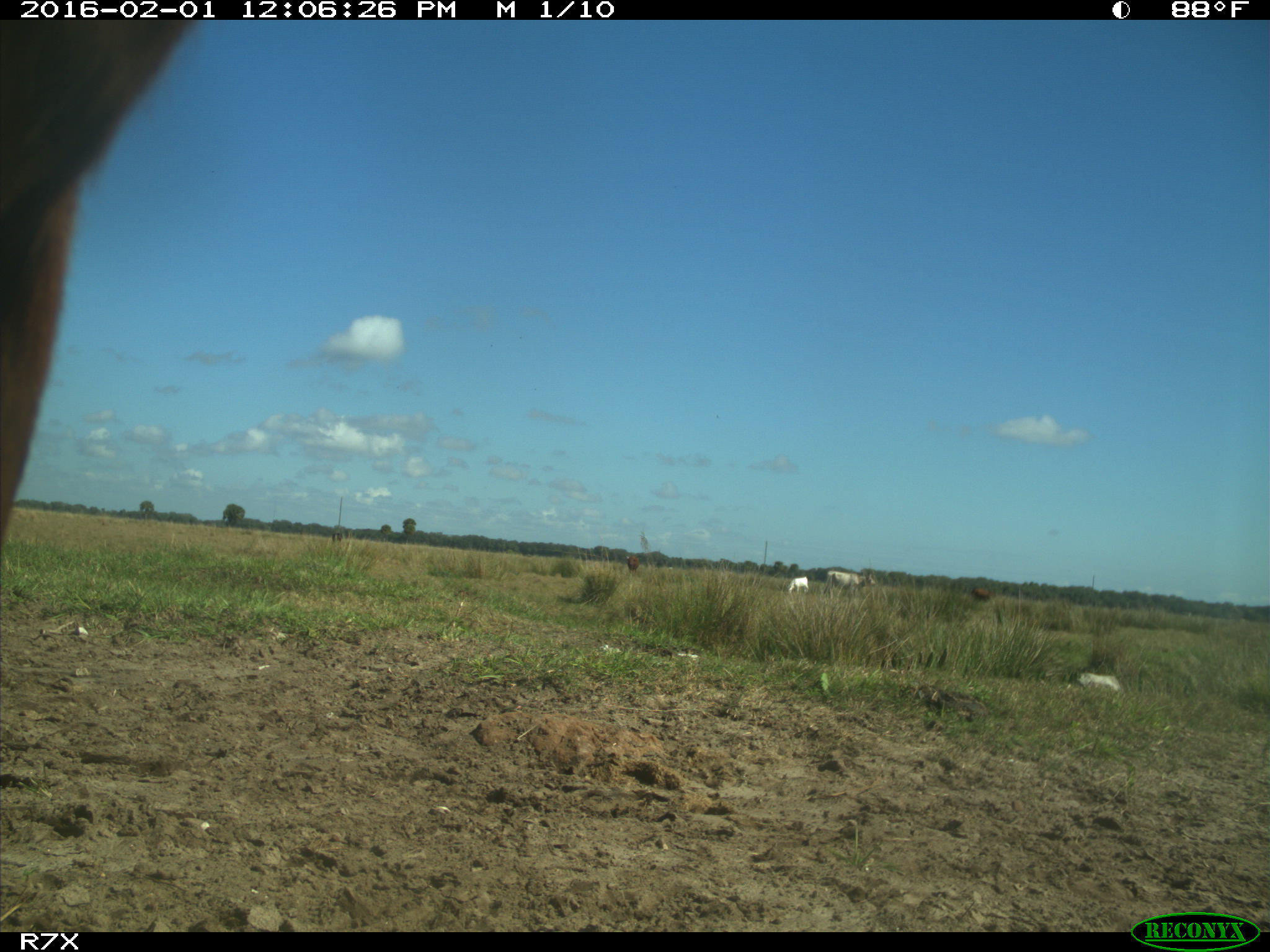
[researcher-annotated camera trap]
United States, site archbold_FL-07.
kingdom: Animalia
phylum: Chordata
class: Mammalia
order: Artiodactyla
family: Bovidae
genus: Bos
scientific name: Bos taurus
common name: domestic cow